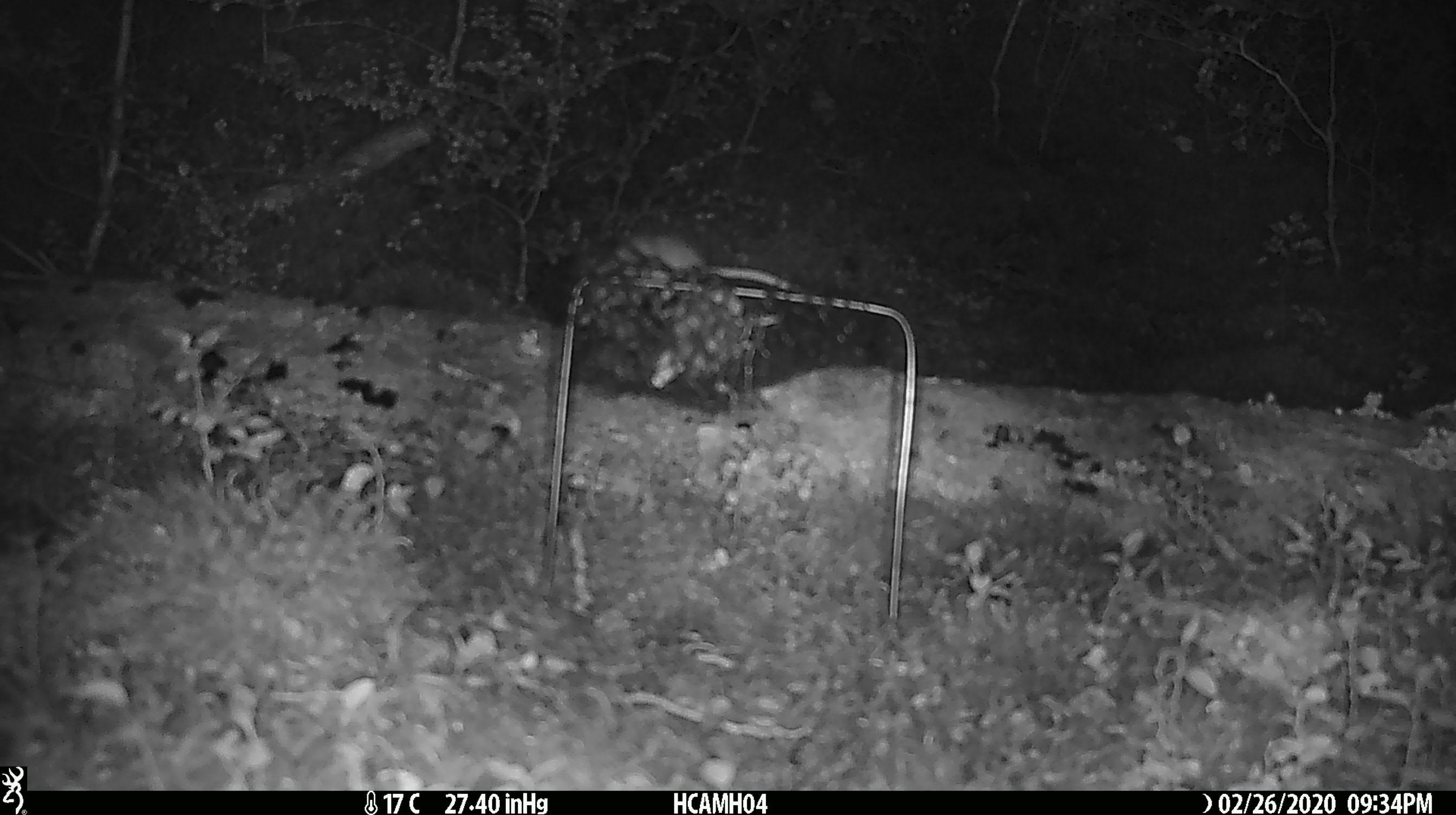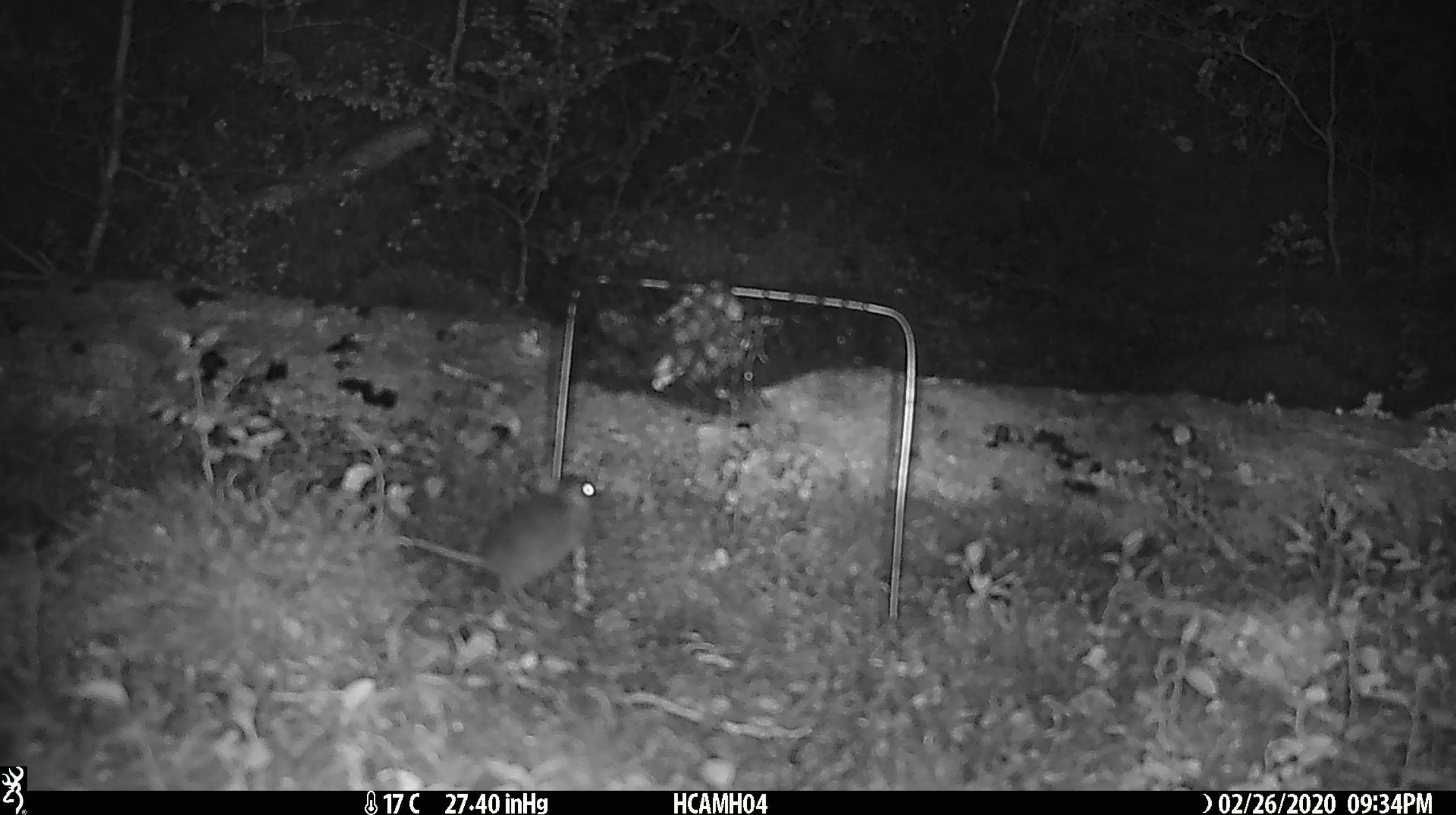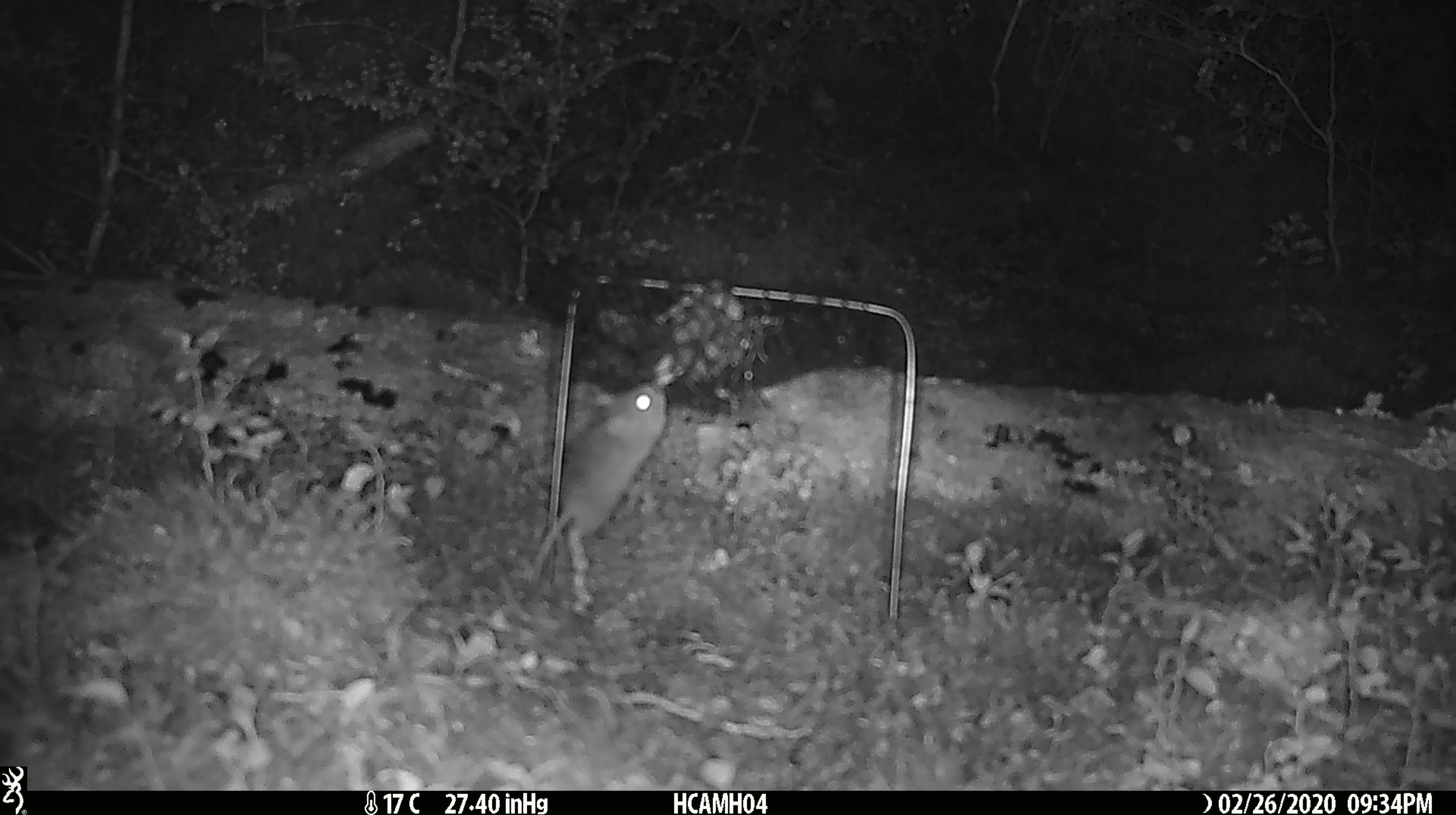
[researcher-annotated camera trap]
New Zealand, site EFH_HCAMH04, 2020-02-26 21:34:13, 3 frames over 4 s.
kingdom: Animalia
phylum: Chordata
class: Mammalia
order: Rodentia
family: Muridae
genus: Mus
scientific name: Mus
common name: mouse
Mouse (Mus).